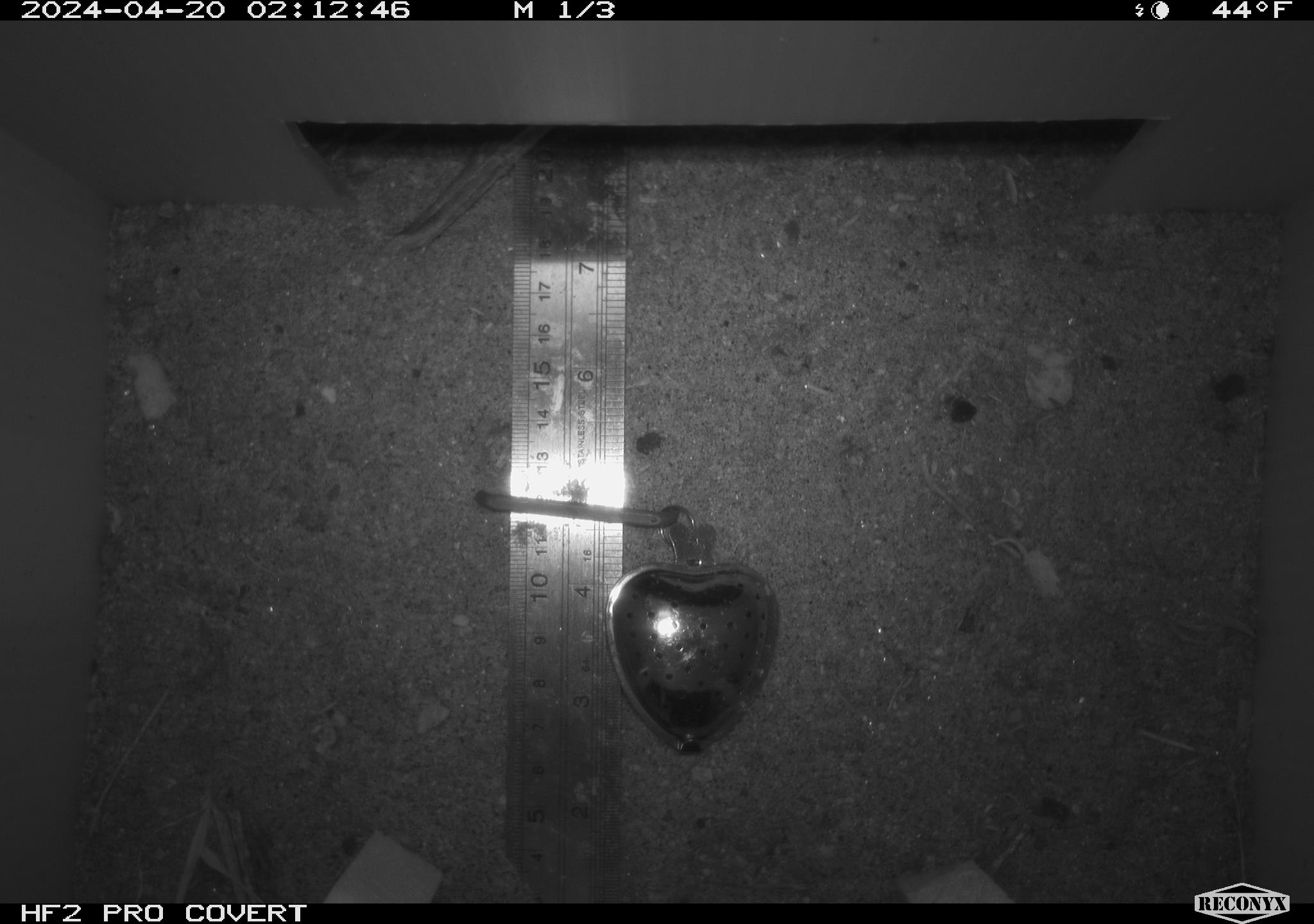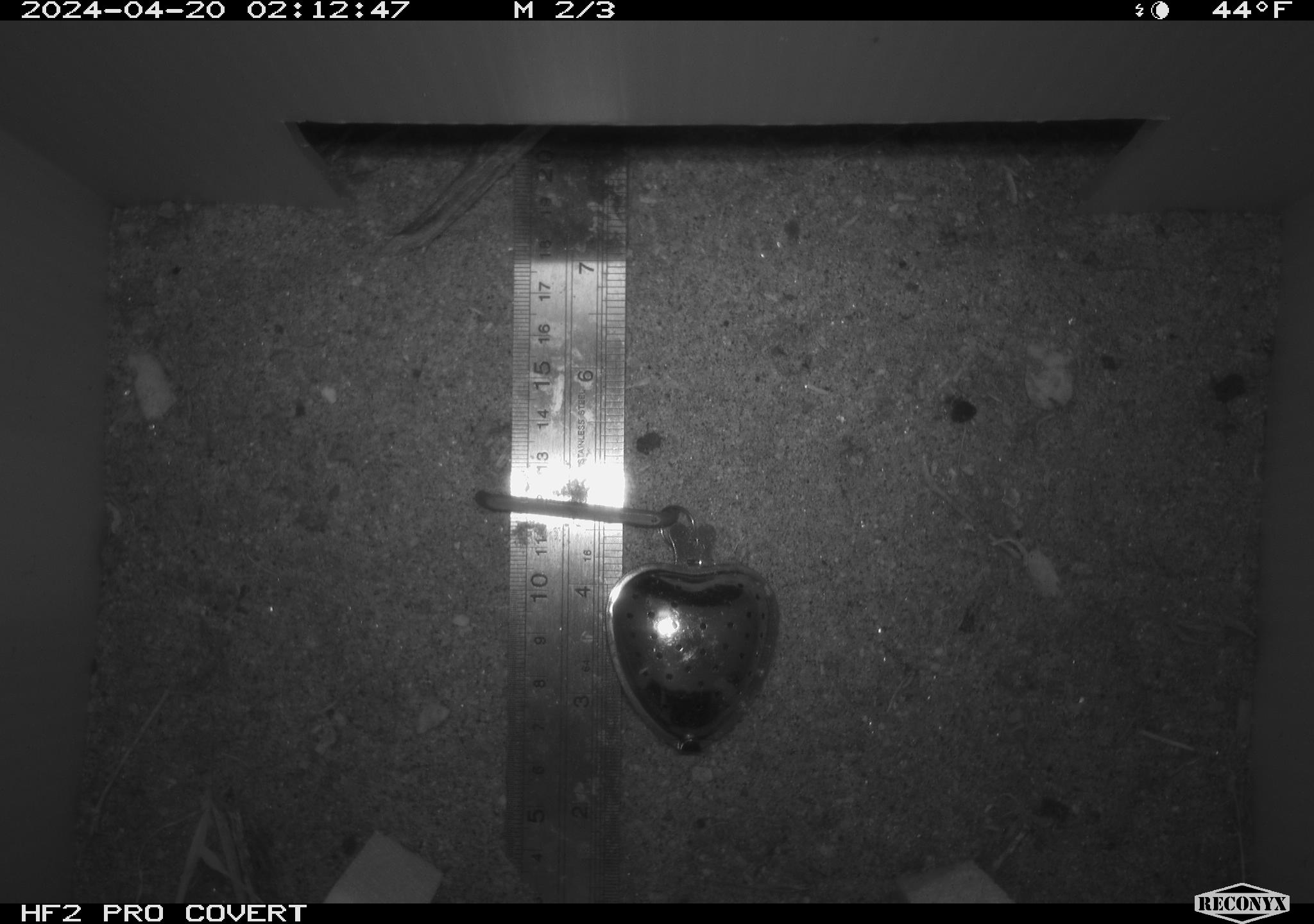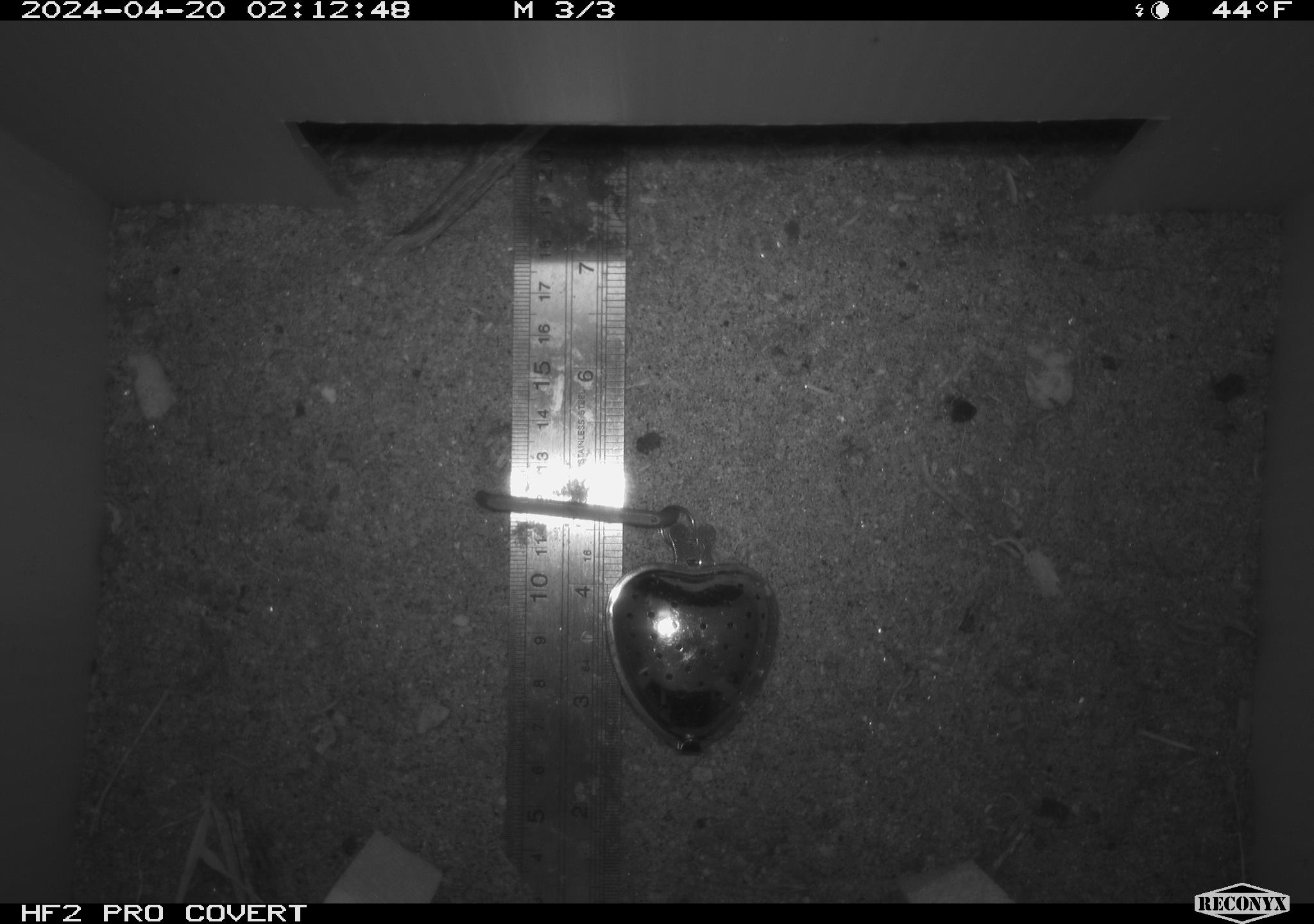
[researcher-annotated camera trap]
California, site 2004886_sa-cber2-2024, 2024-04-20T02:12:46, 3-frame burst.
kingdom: Animalia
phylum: Chordata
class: Mammalia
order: Rodentia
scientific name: Rodentia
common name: mouse species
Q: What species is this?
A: Mouse species (Rodentia).